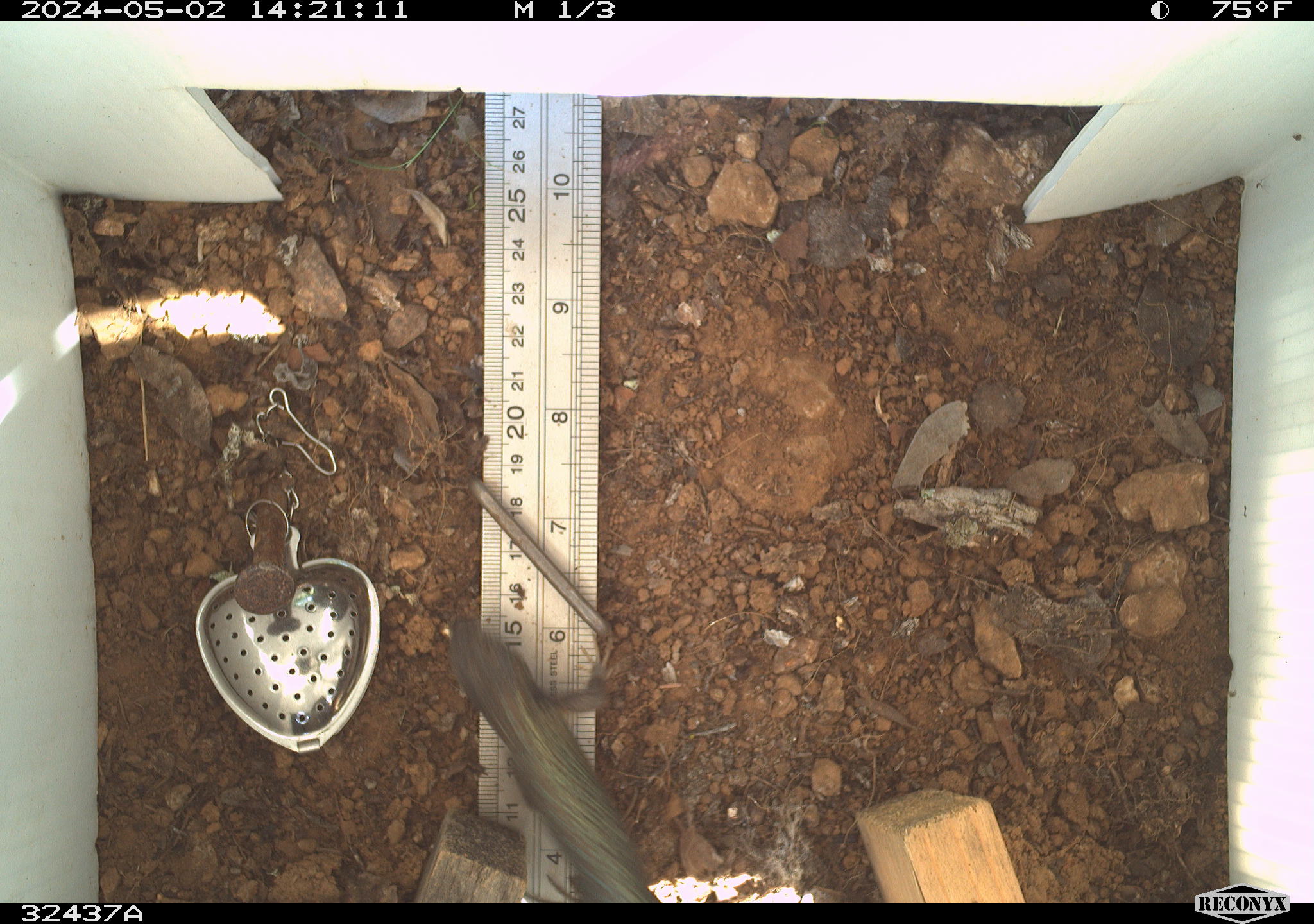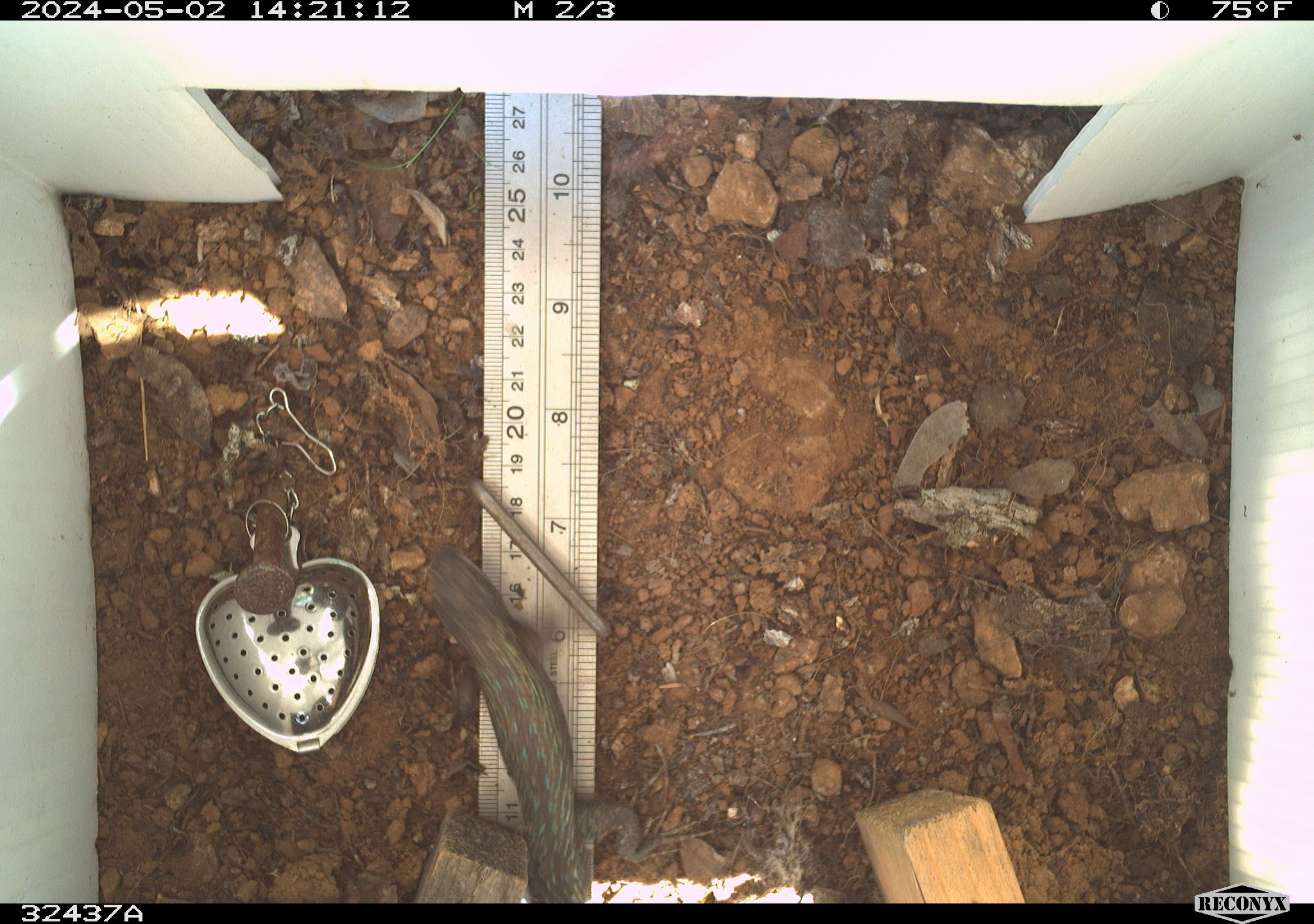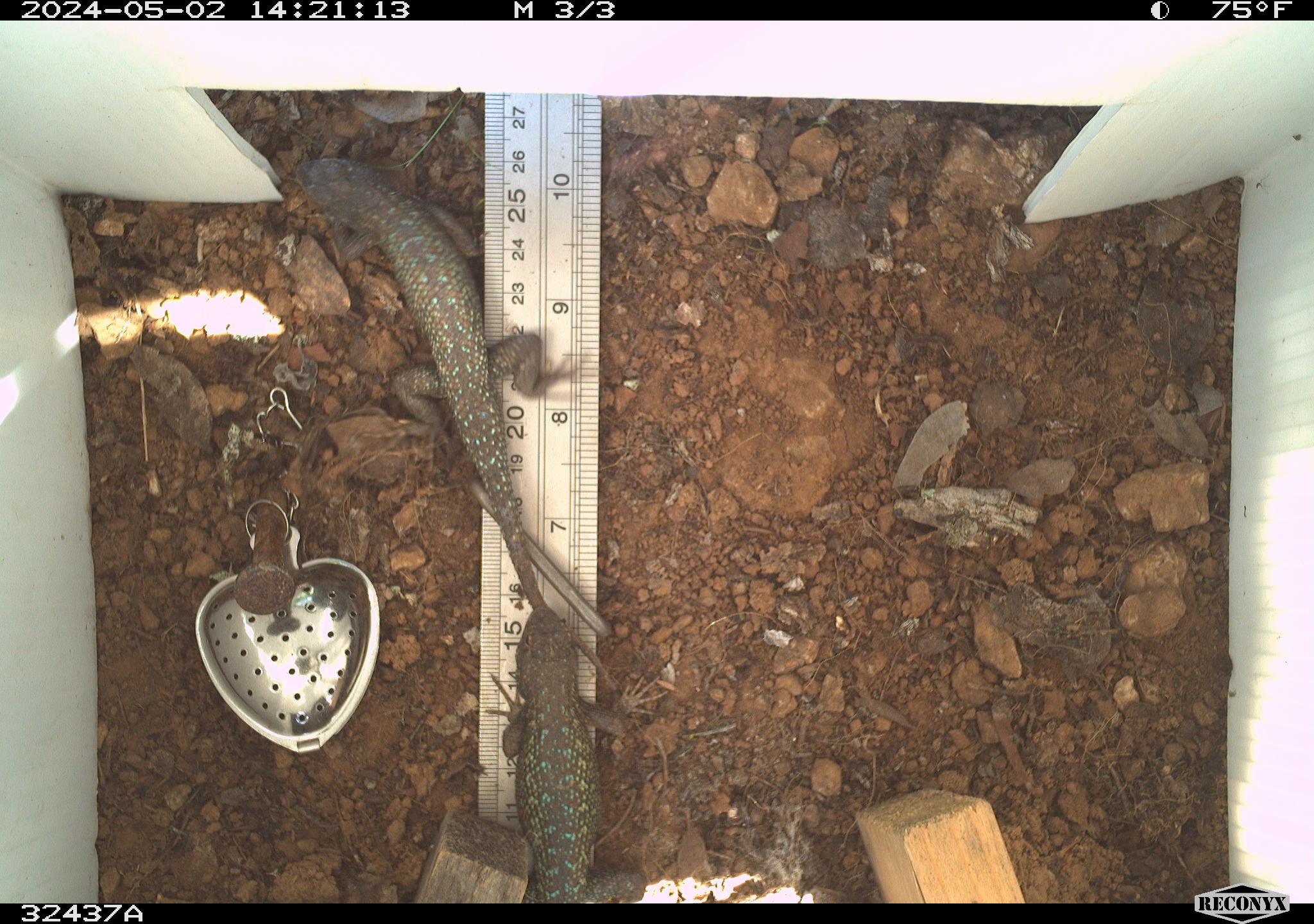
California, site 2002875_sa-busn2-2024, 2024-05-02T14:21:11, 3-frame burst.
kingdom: Animalia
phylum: Chordata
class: Reptilia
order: Squamata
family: Phrynosomatidae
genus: Sceloporus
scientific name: Sceloporus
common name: spiny lizards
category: sceloporus species